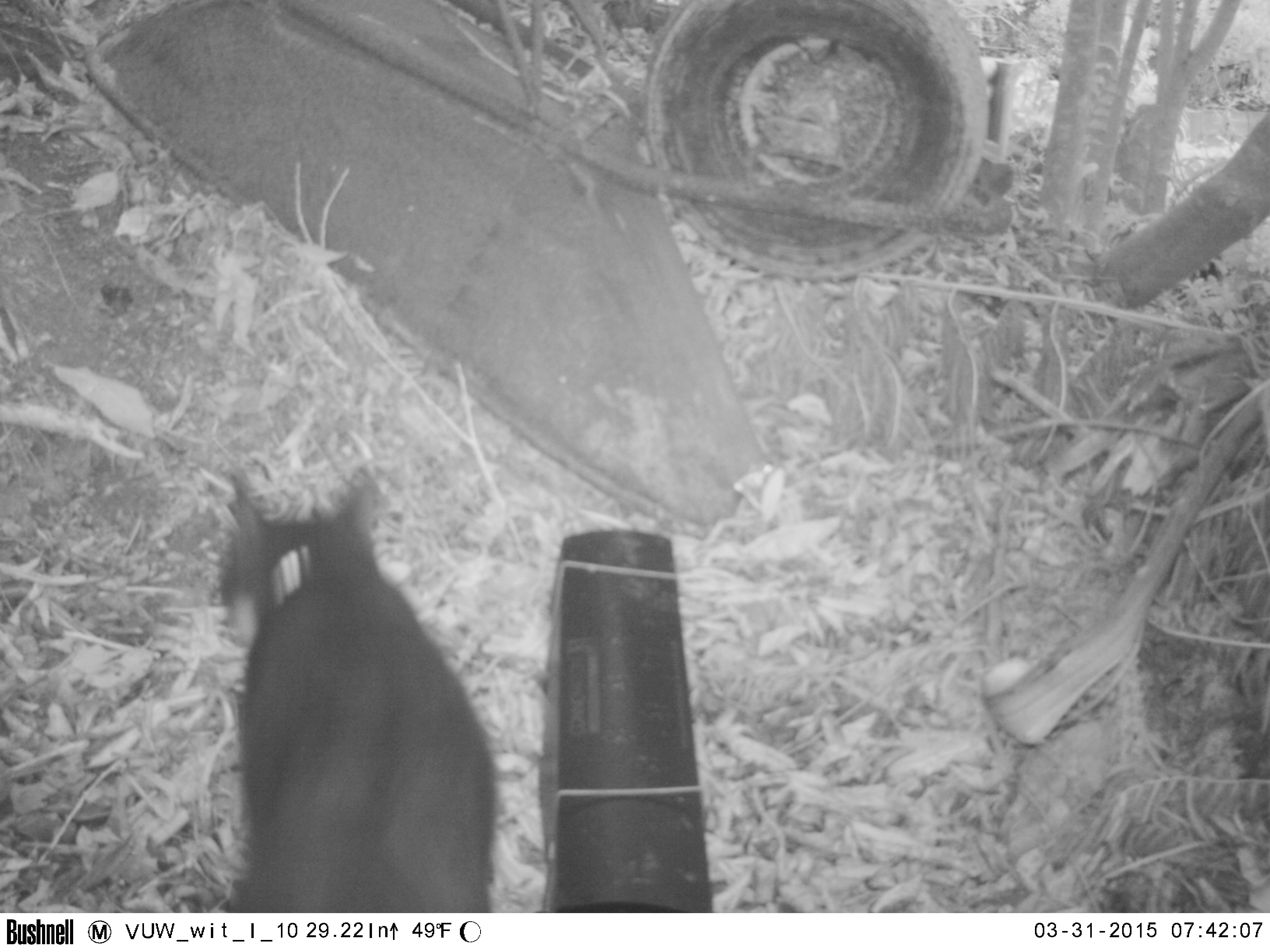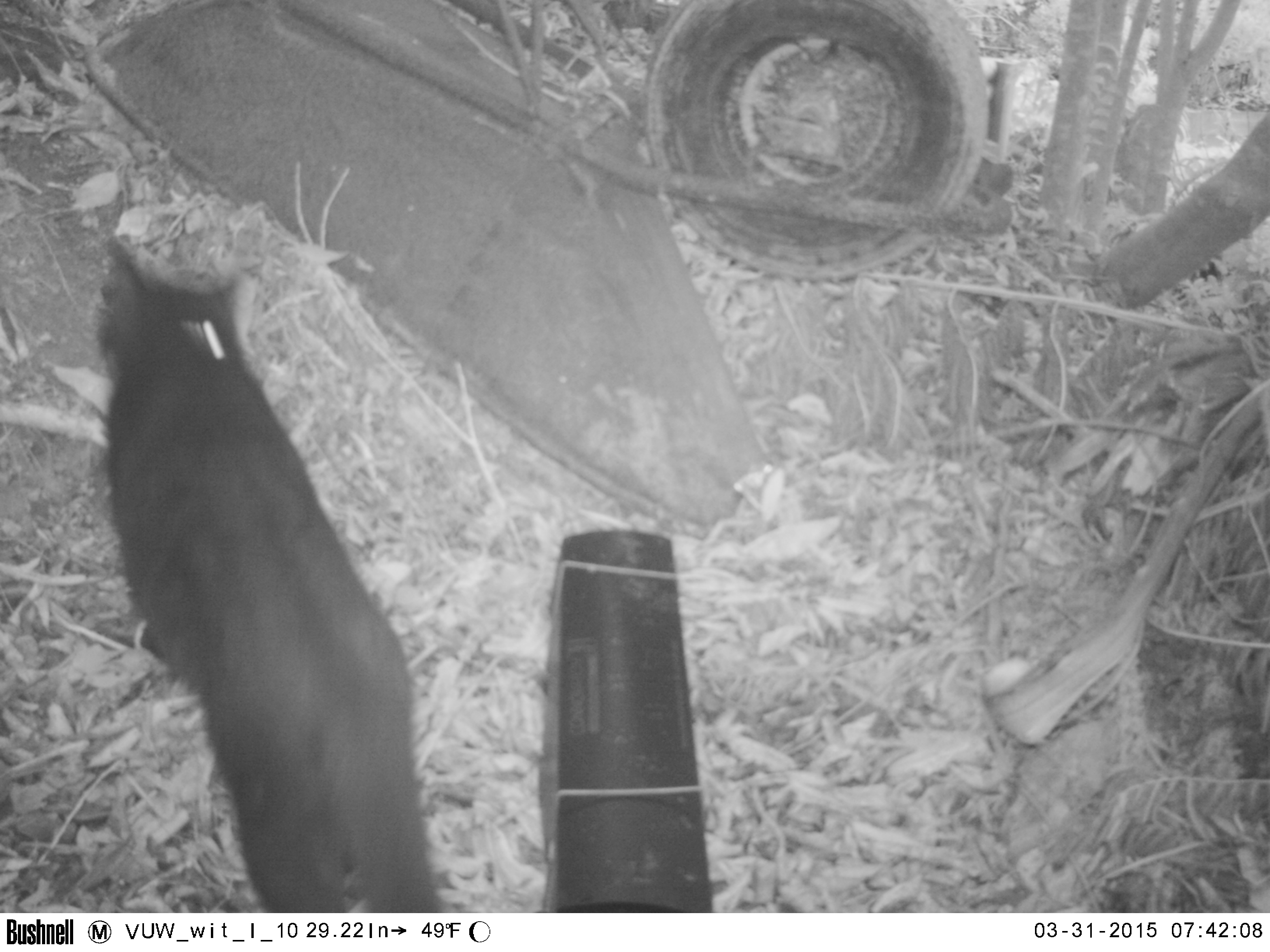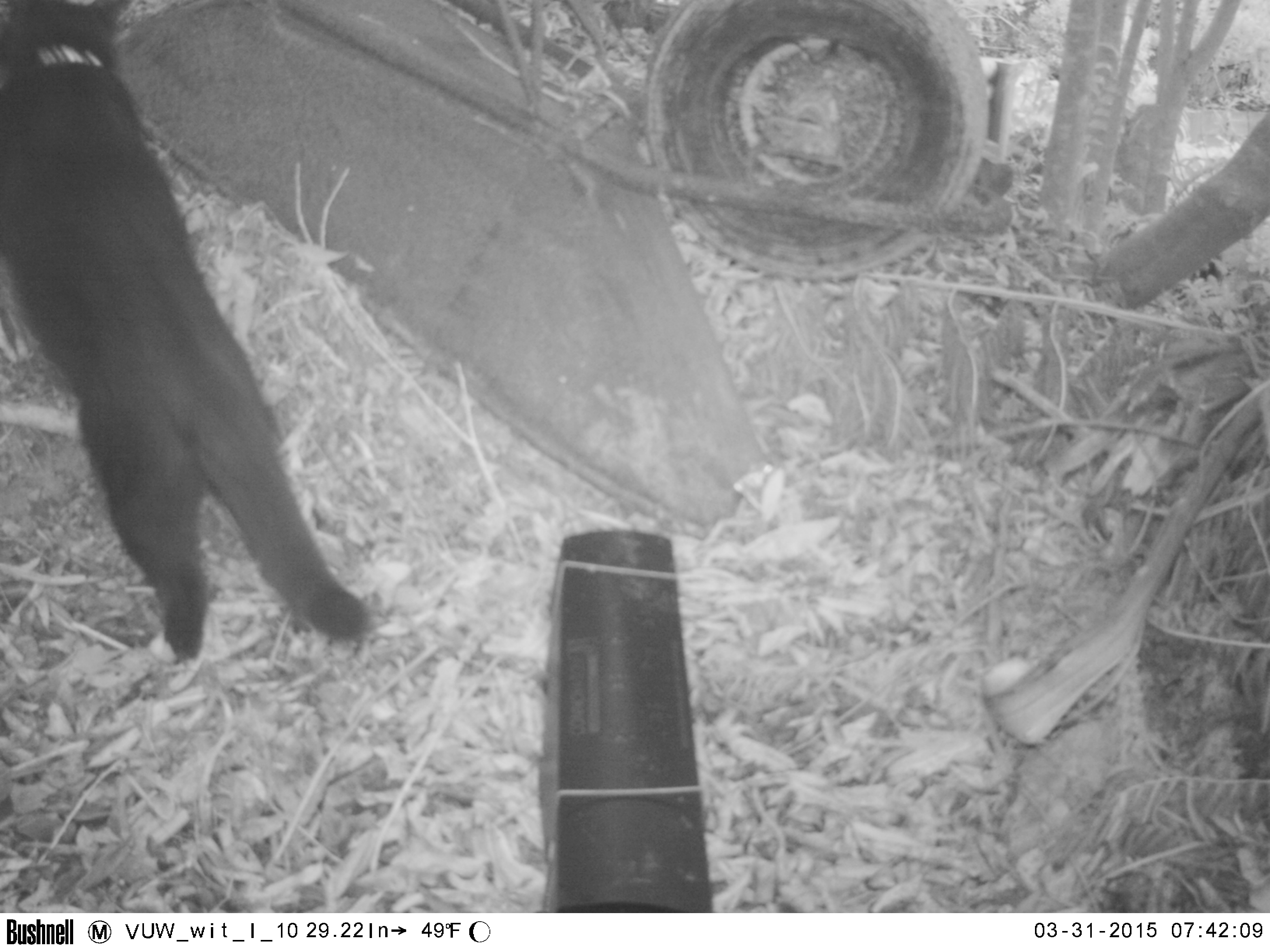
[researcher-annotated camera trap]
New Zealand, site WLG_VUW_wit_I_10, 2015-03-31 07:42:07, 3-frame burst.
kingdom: Animalia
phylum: Chordata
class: Mammalia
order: Carnivora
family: Felidae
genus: Felis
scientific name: Felis catus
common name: domestic cat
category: cat